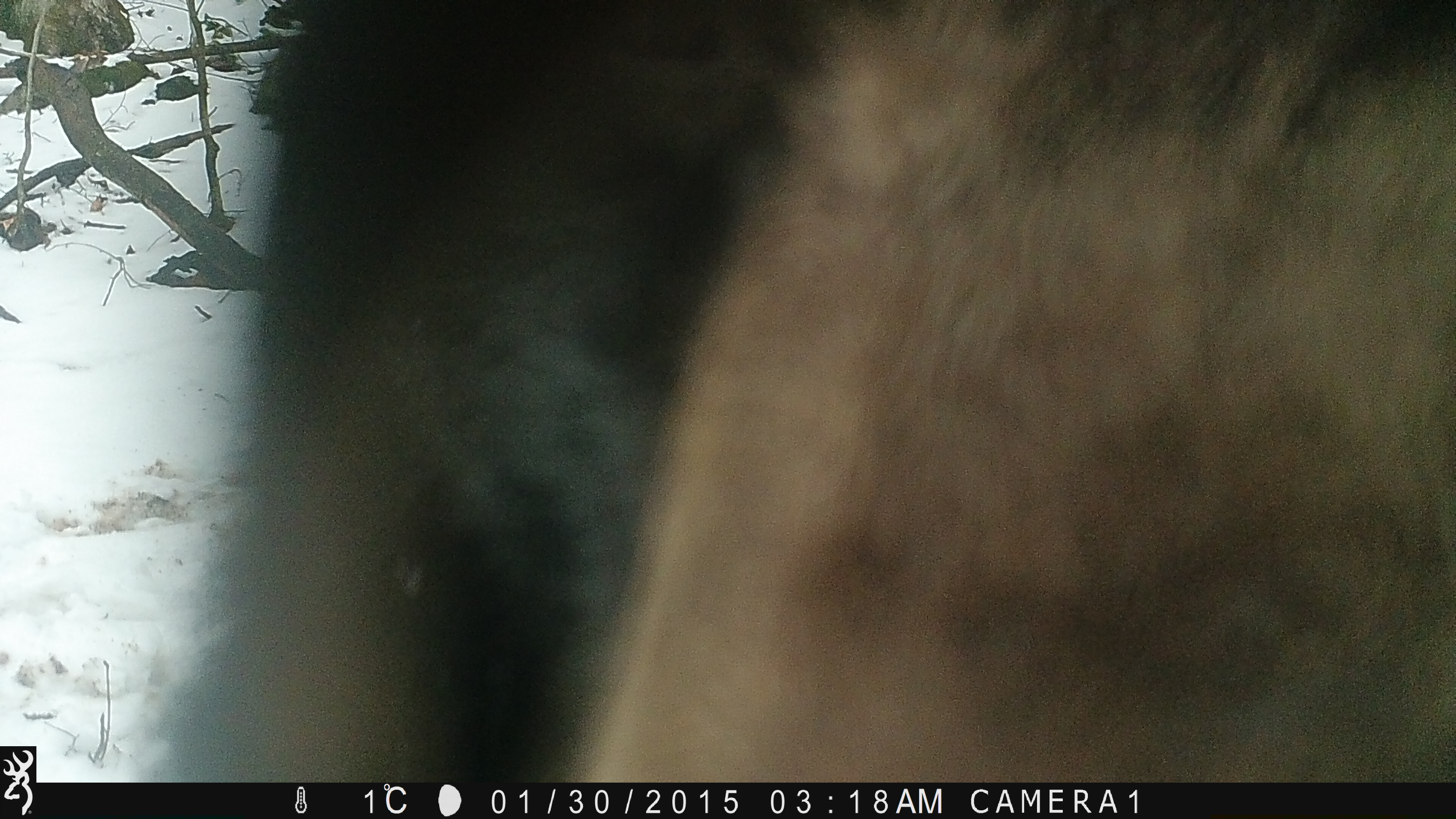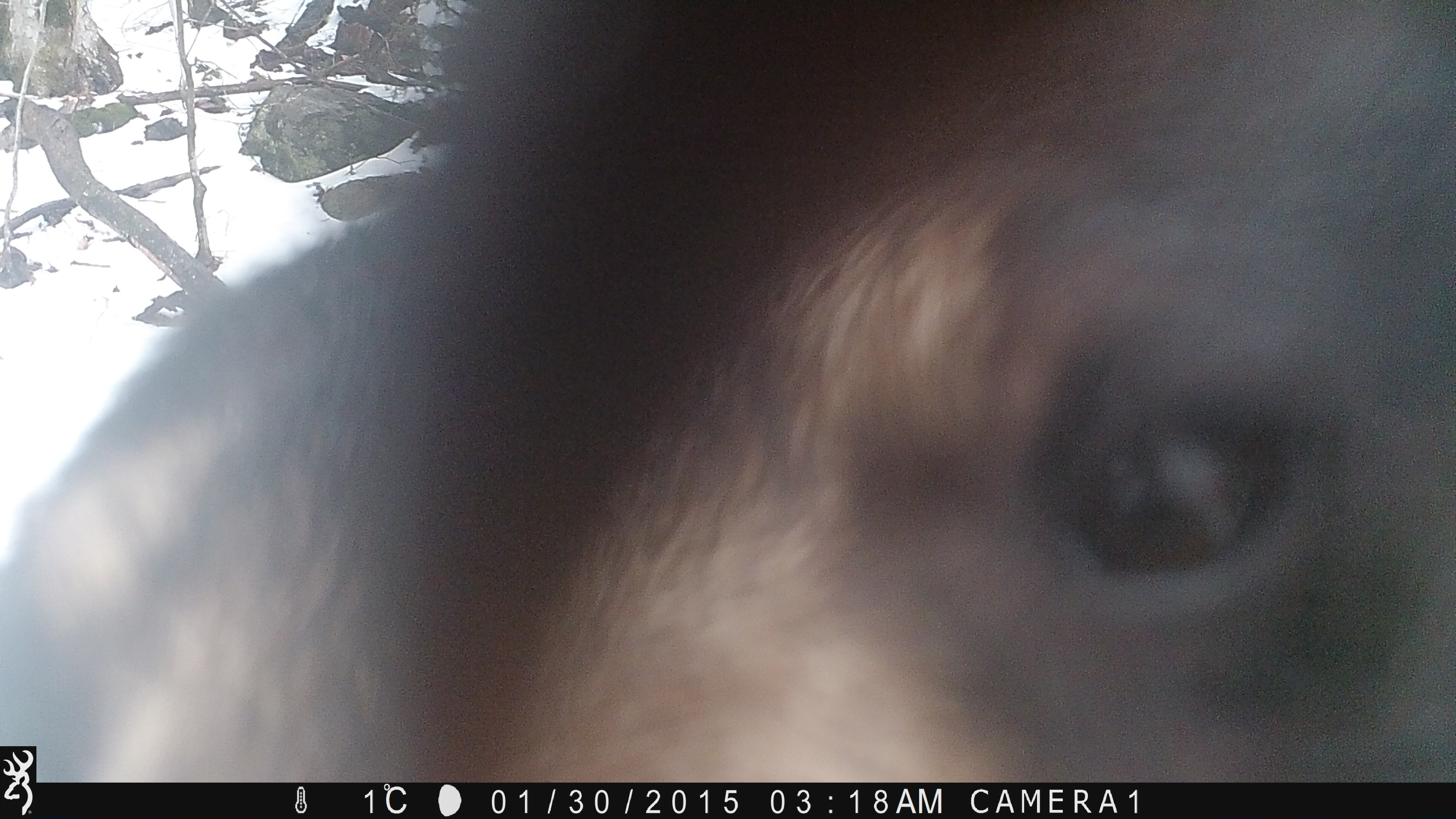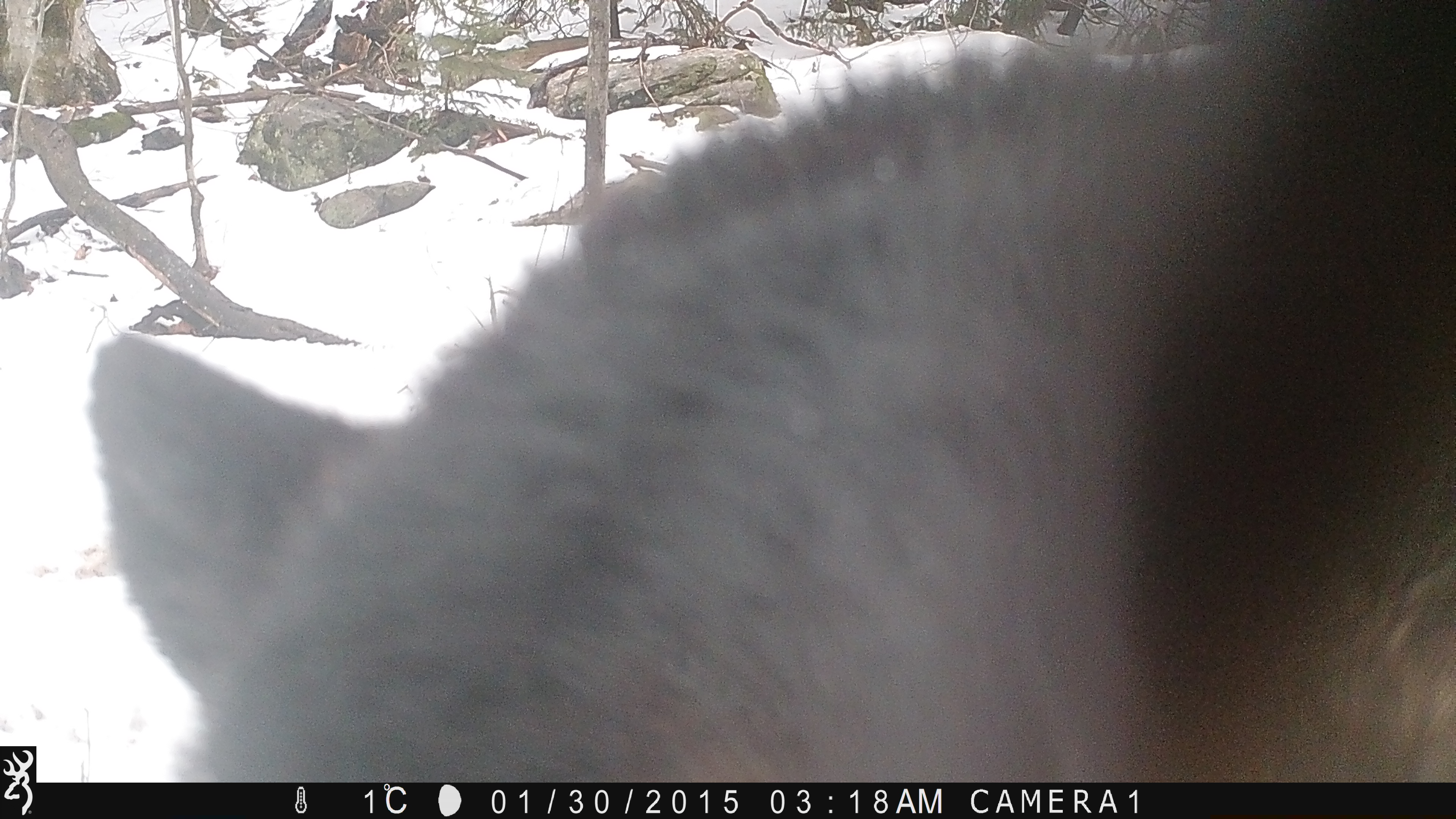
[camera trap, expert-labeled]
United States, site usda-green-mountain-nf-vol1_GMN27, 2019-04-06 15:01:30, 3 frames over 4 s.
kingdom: Animalia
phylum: Chordata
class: Mammalia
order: Carnivora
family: Ursidae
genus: Ursus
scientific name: Ursus americanus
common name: black bear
Black bear (Ursus americanus).